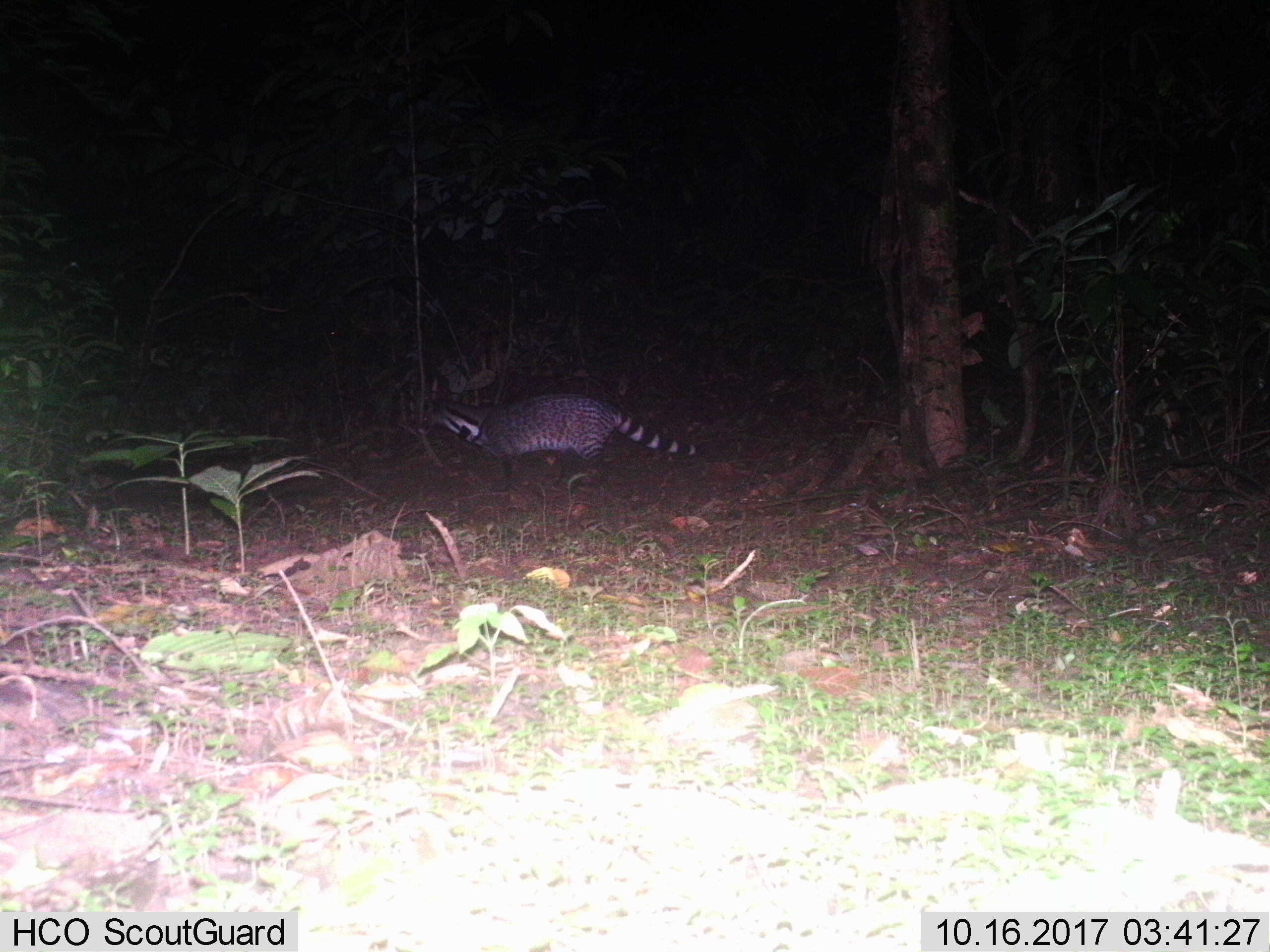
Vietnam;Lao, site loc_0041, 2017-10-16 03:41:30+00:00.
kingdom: Animalia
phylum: Chordata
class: Mammalia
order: Carnivora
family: Viverridae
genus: Viverra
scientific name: Viverra zibetha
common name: large indian civet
Large indian civet (Viverra zibetha). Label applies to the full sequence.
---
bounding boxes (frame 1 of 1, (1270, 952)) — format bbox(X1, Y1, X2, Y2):
large indian civet: bbox(417, 390, 711, 492)